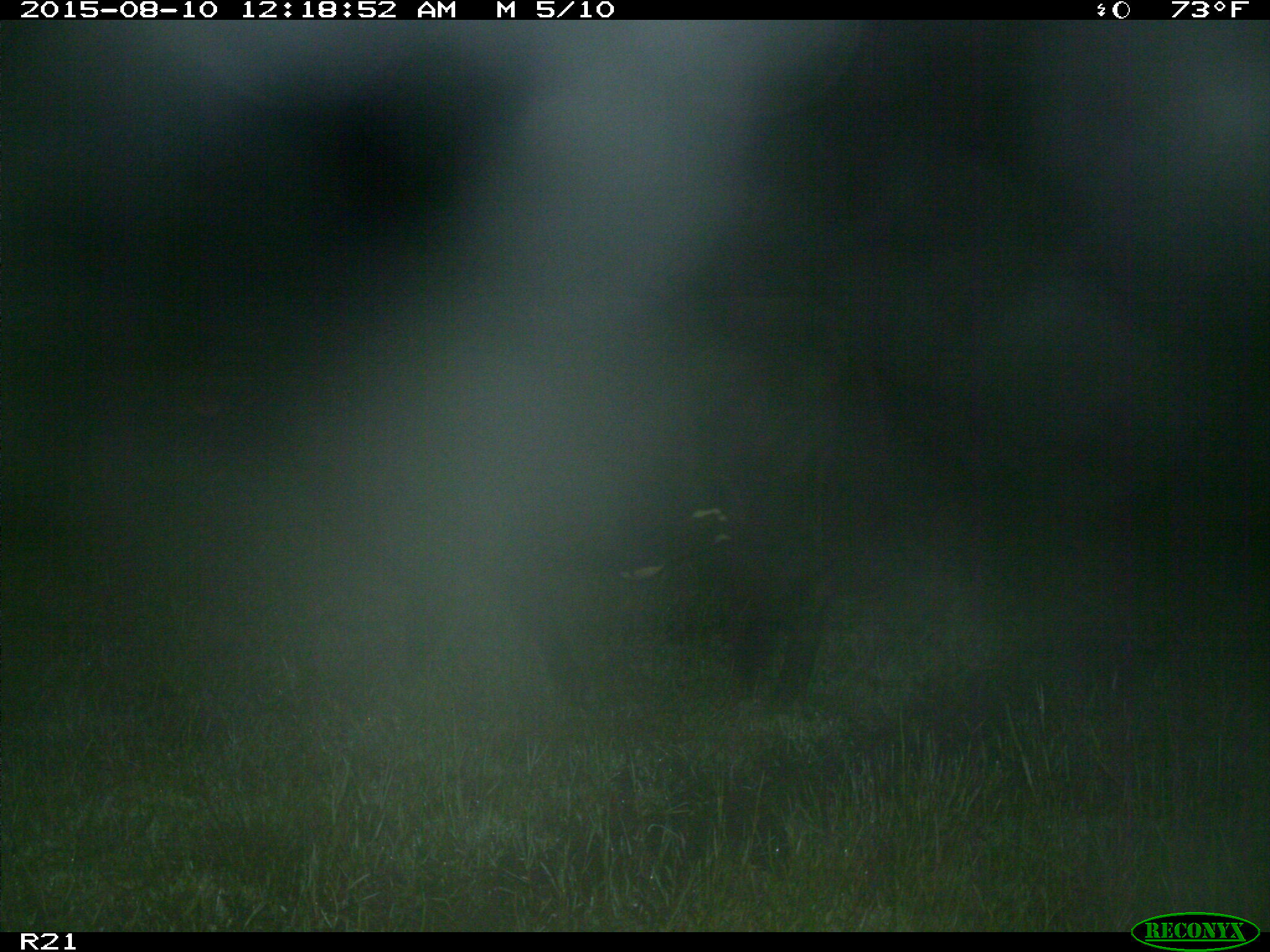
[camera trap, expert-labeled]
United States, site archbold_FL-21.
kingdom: Animalia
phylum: Chordata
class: Mammalia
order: Artiodactyla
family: Bovidae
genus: Bos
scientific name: Bos taurus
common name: domestic cow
Bos taurus (domestic cow).